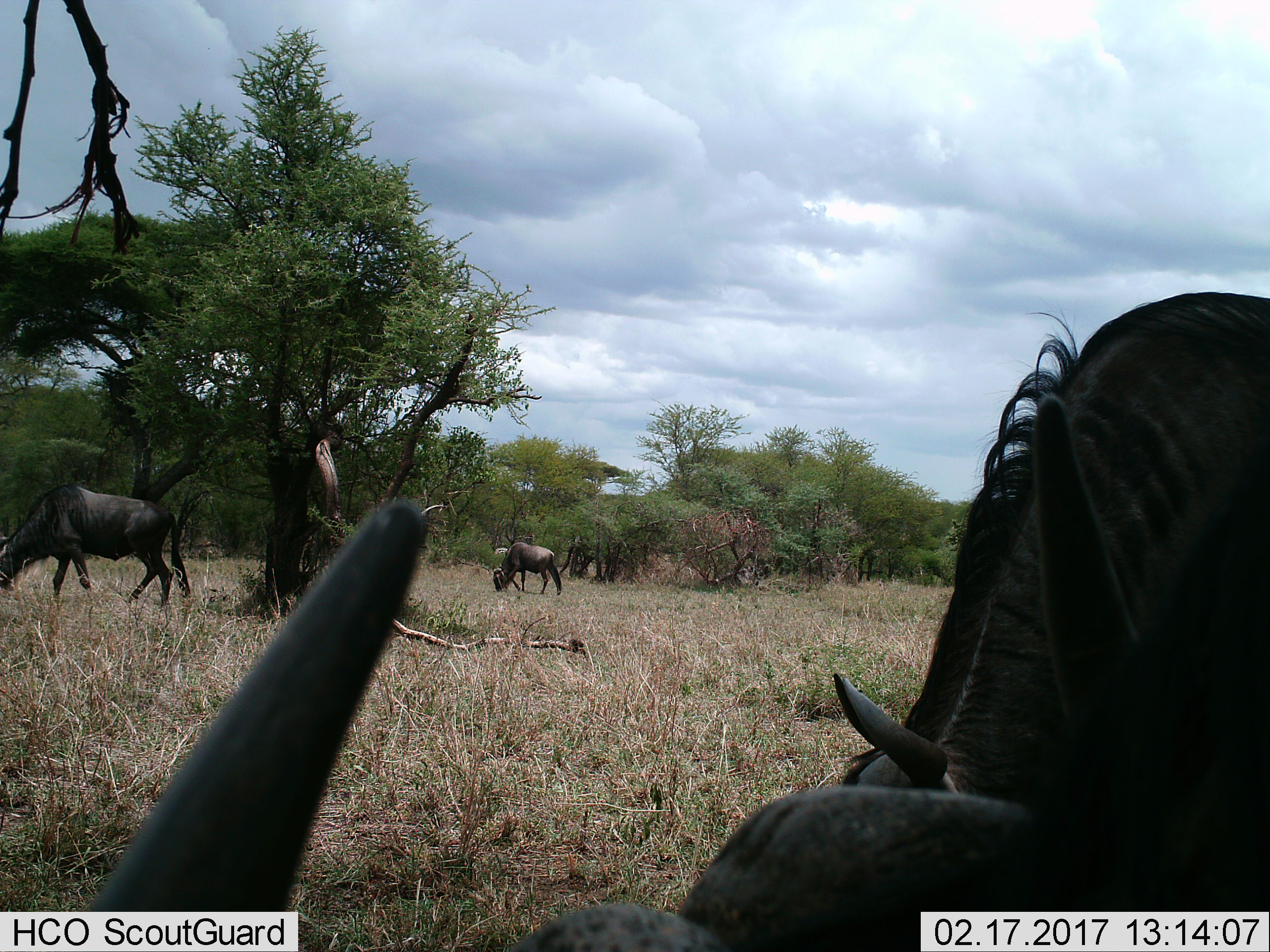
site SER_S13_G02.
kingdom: Animalia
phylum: Chordata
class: Mammalia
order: Artiodactyla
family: Bovidae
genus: Connochaetes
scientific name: Connochaetes taurinus taurinus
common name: blue wildebeest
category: wildebeestblue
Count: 4.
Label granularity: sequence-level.